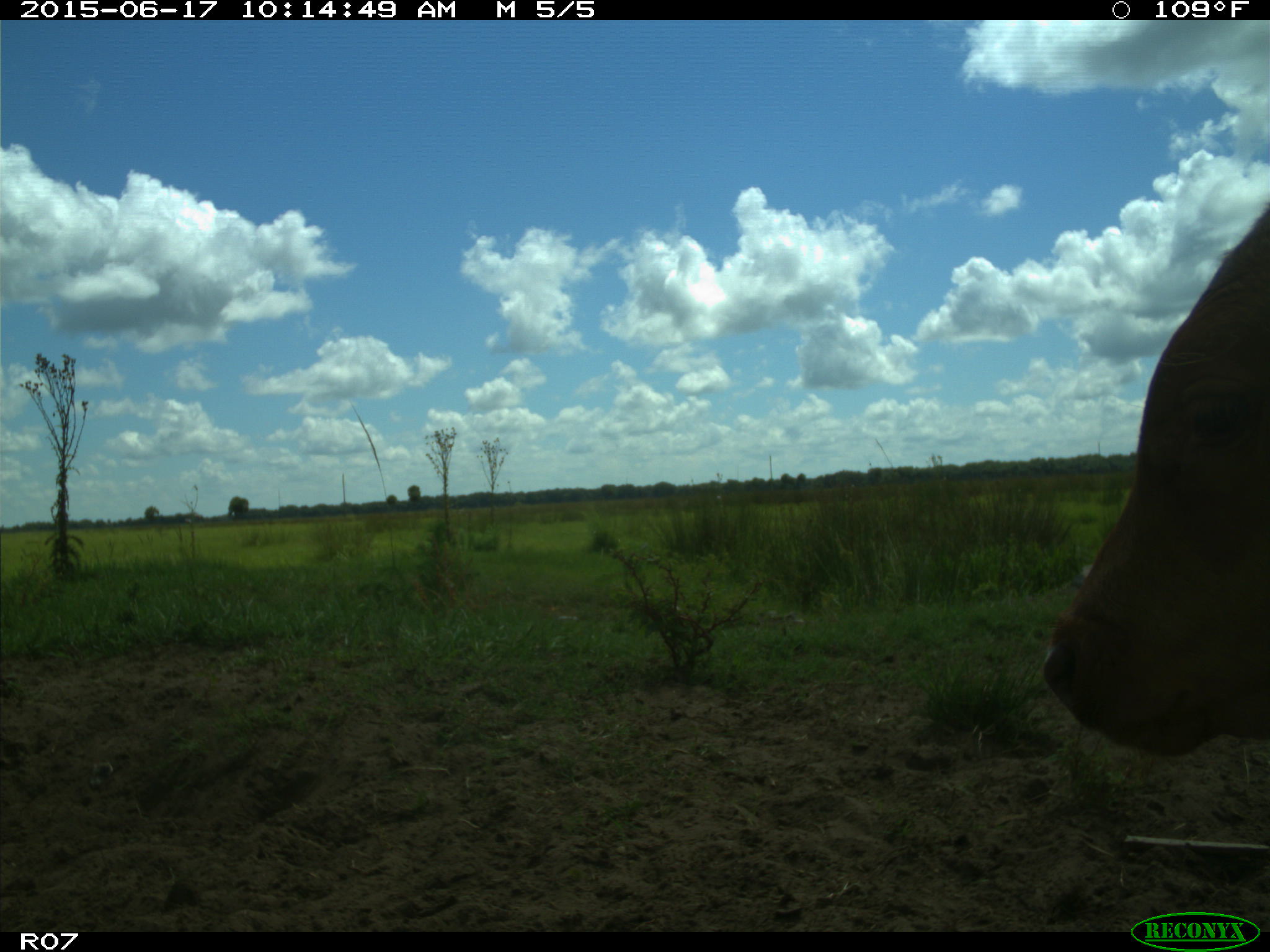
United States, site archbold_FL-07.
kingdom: Animalia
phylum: Chordata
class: Mammalia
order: Artiodactyla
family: Bovidae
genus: Bos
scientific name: Bos taurus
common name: domestic cow